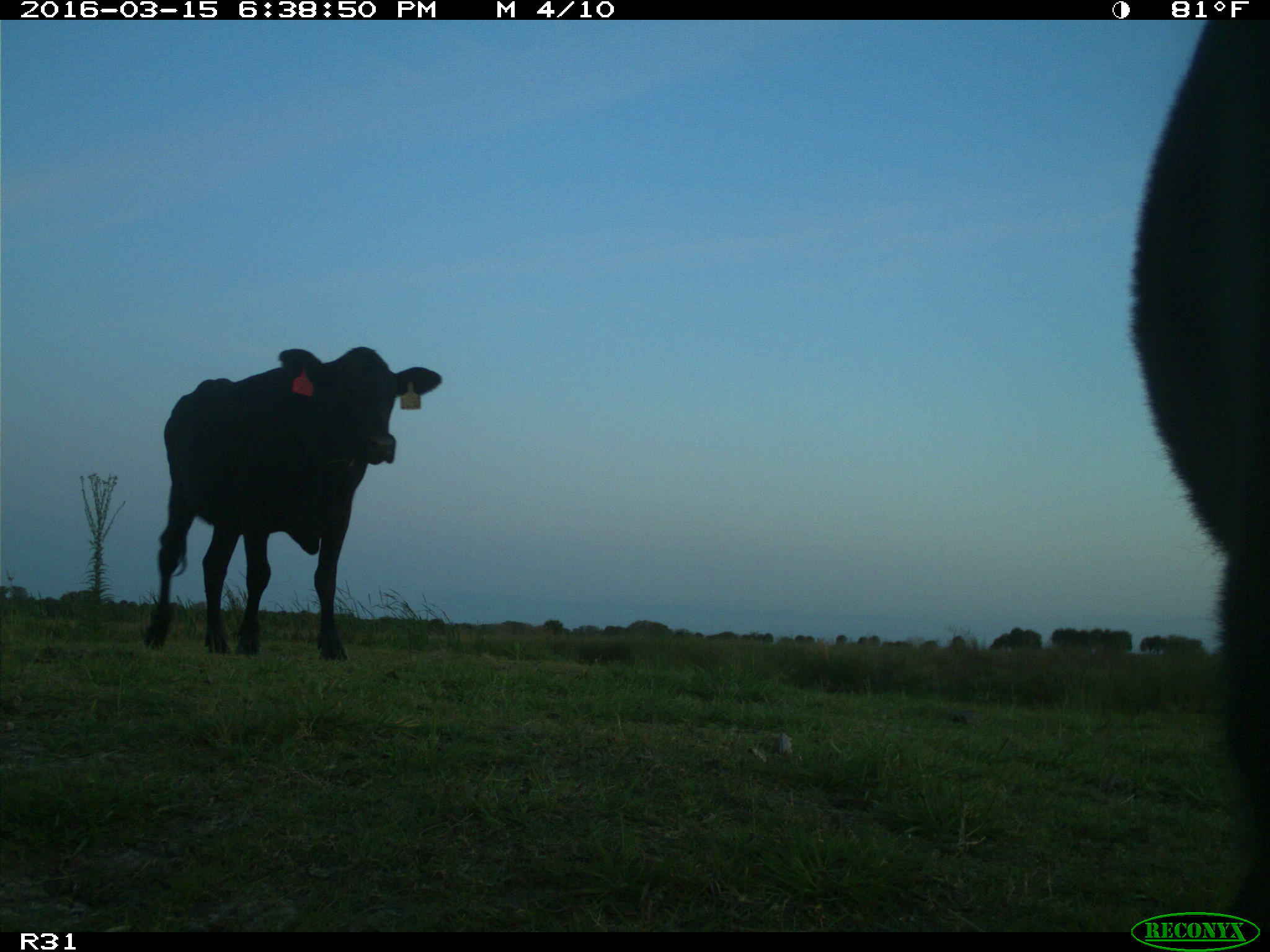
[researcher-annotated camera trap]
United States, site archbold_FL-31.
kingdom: Animalia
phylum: Chordata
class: Mammalia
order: Artiodactyla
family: Bovidae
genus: Bos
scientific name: Bos taurus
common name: domestic cow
Bos taurus (domestic cow).